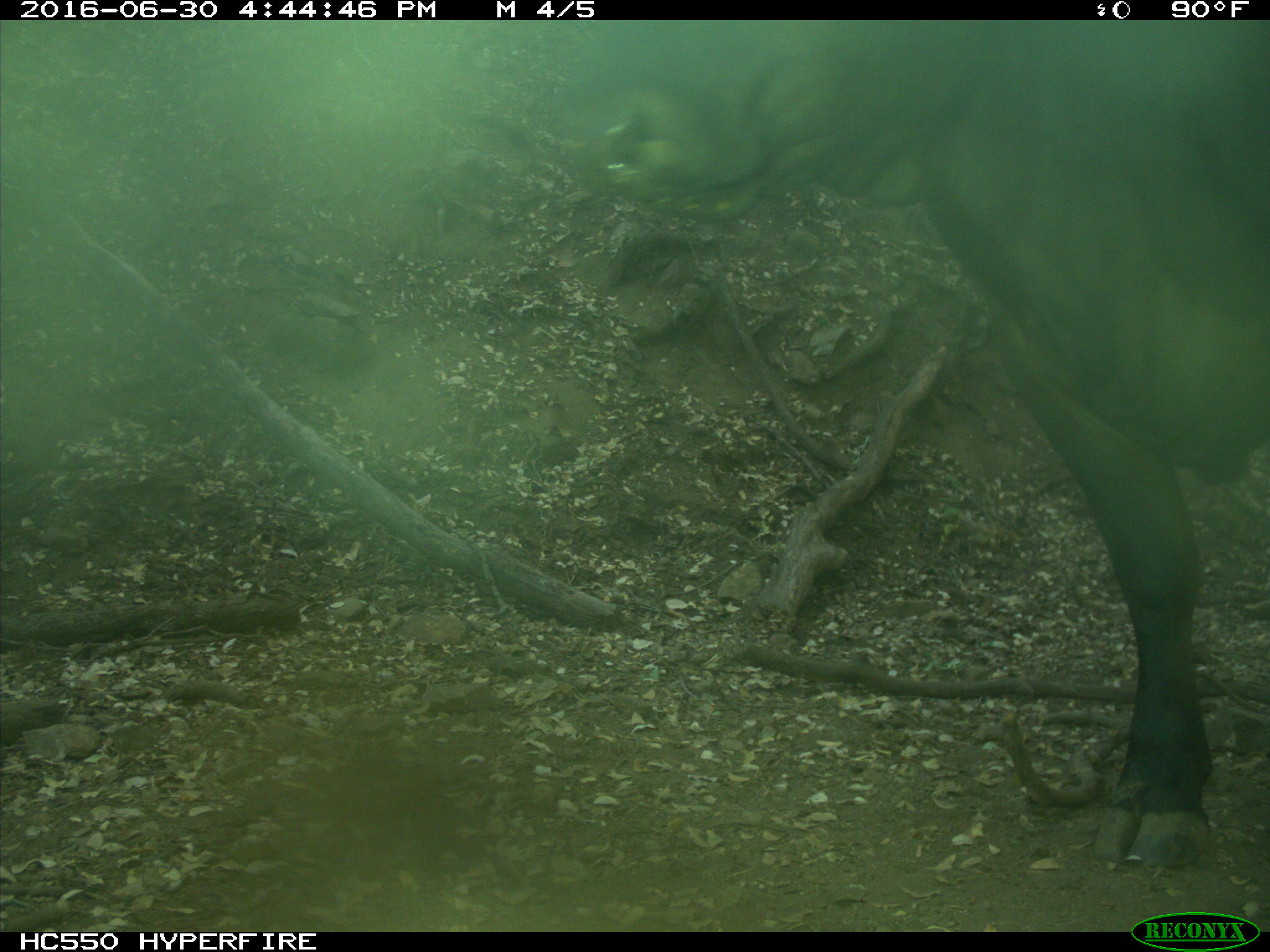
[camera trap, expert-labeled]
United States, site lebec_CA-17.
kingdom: Animalia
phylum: Chordata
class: Mammalia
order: Artiodactyla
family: Bovidae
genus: Bos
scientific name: Bos taurus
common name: domestic cow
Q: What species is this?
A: Bos taurus (domestic cow).